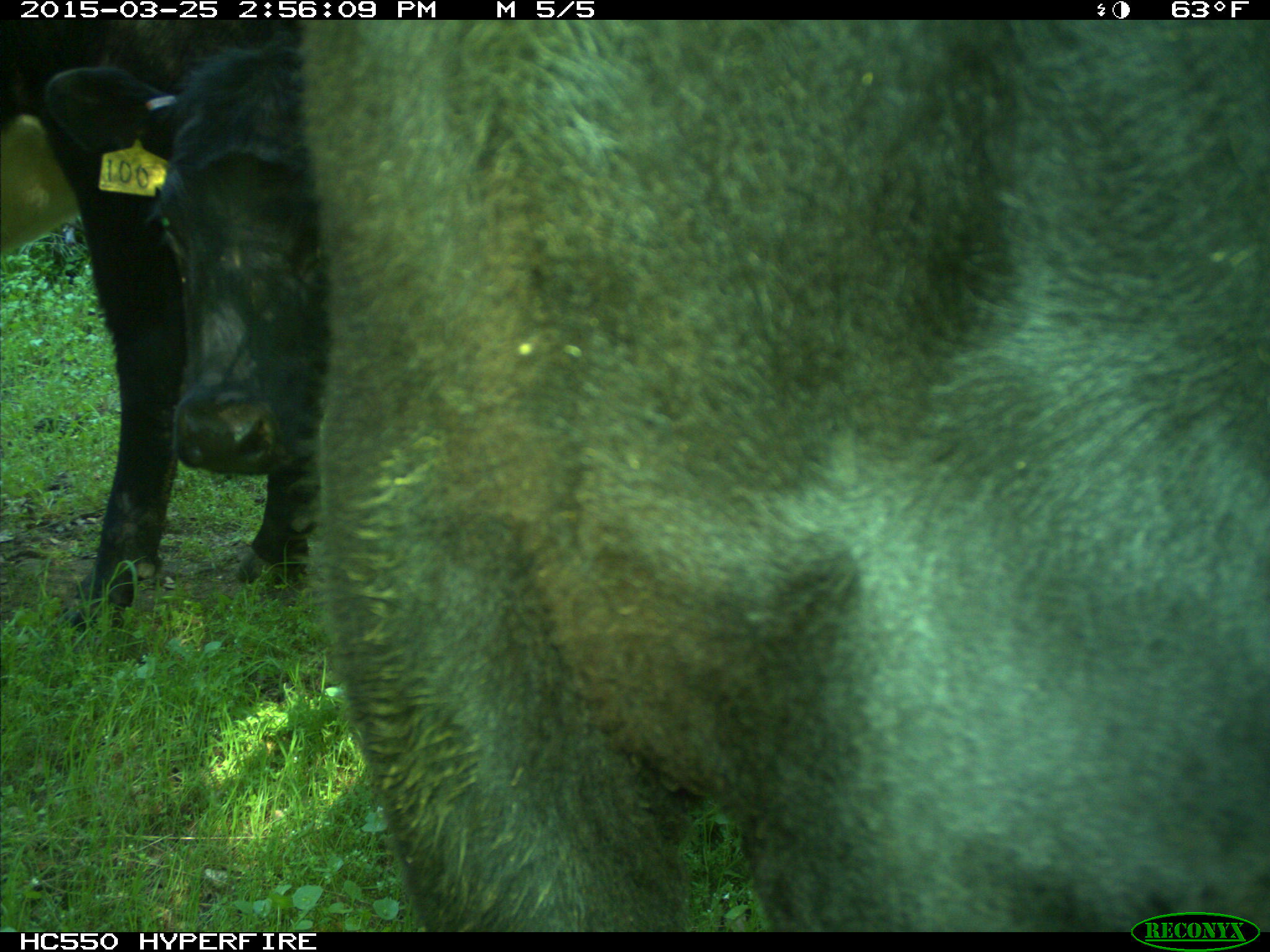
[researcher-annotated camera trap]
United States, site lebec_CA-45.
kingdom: Animalia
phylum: Chordata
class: Mammalia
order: Artiodactyla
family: Bovidae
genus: Bos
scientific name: Bos taurus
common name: domestic cow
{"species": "Bos taurus (domestic cow)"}